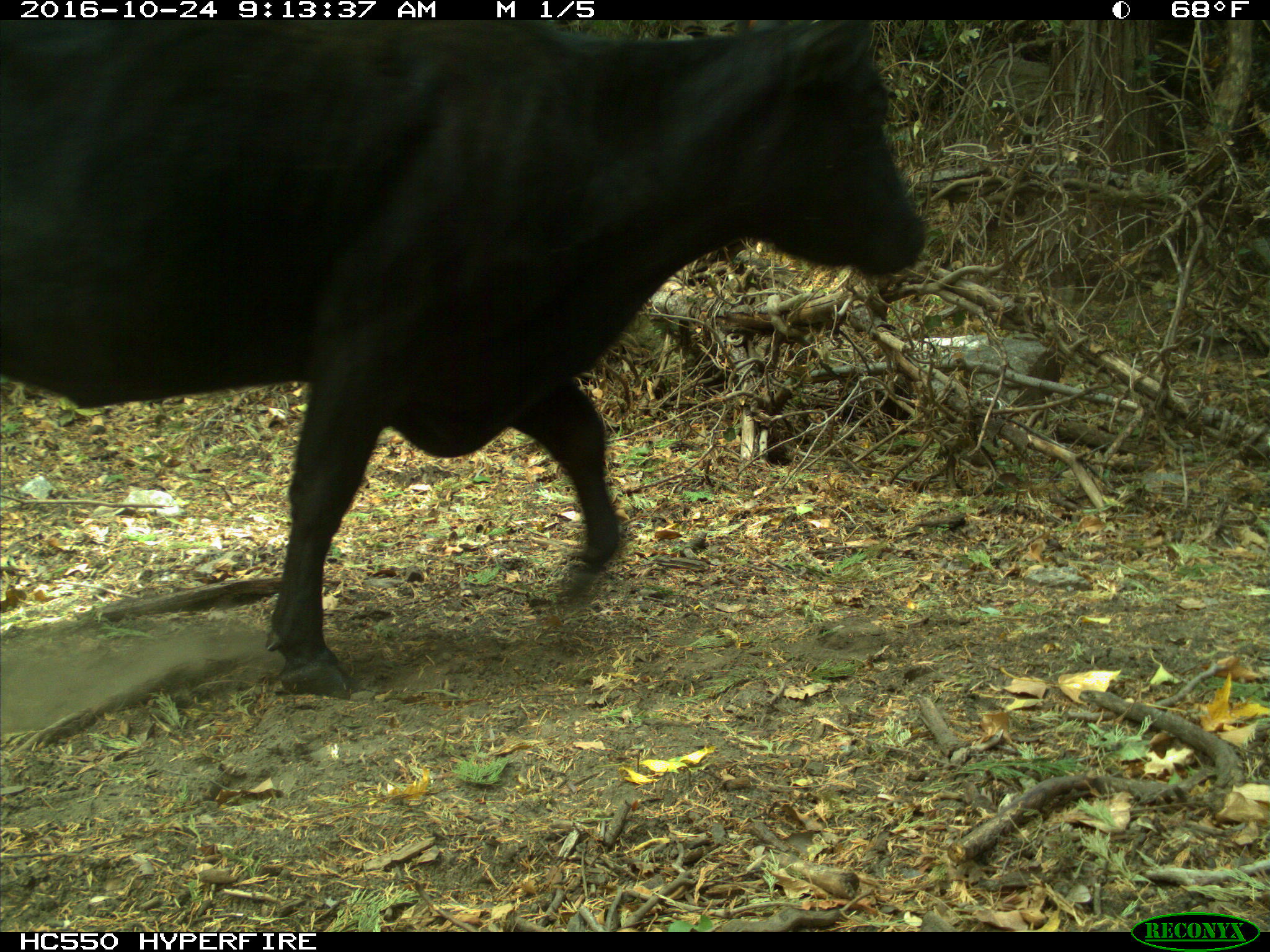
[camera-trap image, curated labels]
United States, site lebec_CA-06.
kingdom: Animalia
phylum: Chordata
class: Mammalia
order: Artiodactyla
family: Bovidae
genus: Bos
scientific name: Bos taurus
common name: domestic cow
Bos taurus (domestic cow).